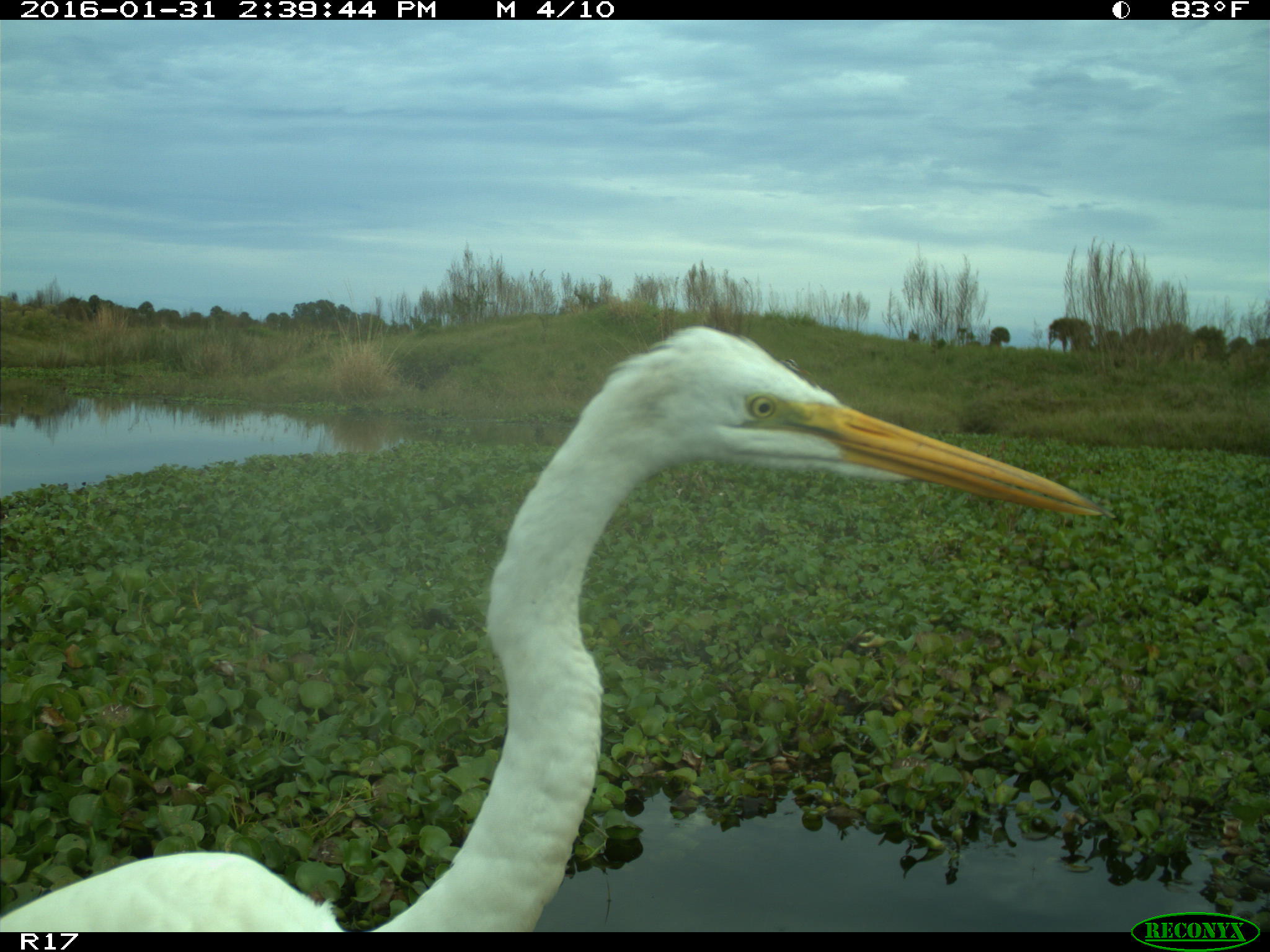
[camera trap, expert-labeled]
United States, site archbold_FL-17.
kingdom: Animalia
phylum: Chordata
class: Aves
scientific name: Aves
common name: birds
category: unidentified bird